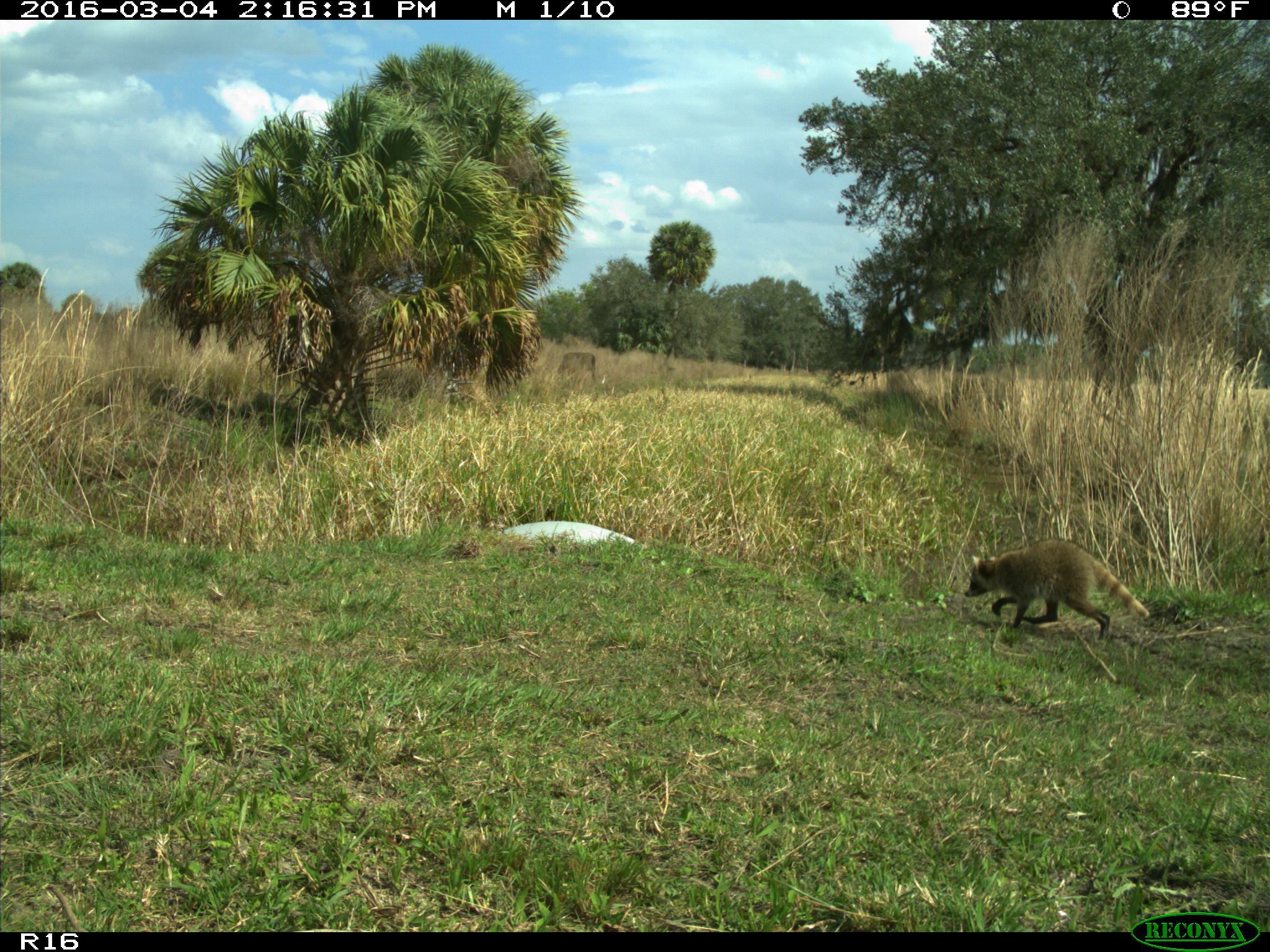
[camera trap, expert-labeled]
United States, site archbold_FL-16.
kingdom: Animalia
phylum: Chordata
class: Mammalia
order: Carnivora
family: Procyonidae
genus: Procyon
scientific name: Procyon lotor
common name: common raccoon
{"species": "Procyon lotor (common raccoon)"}